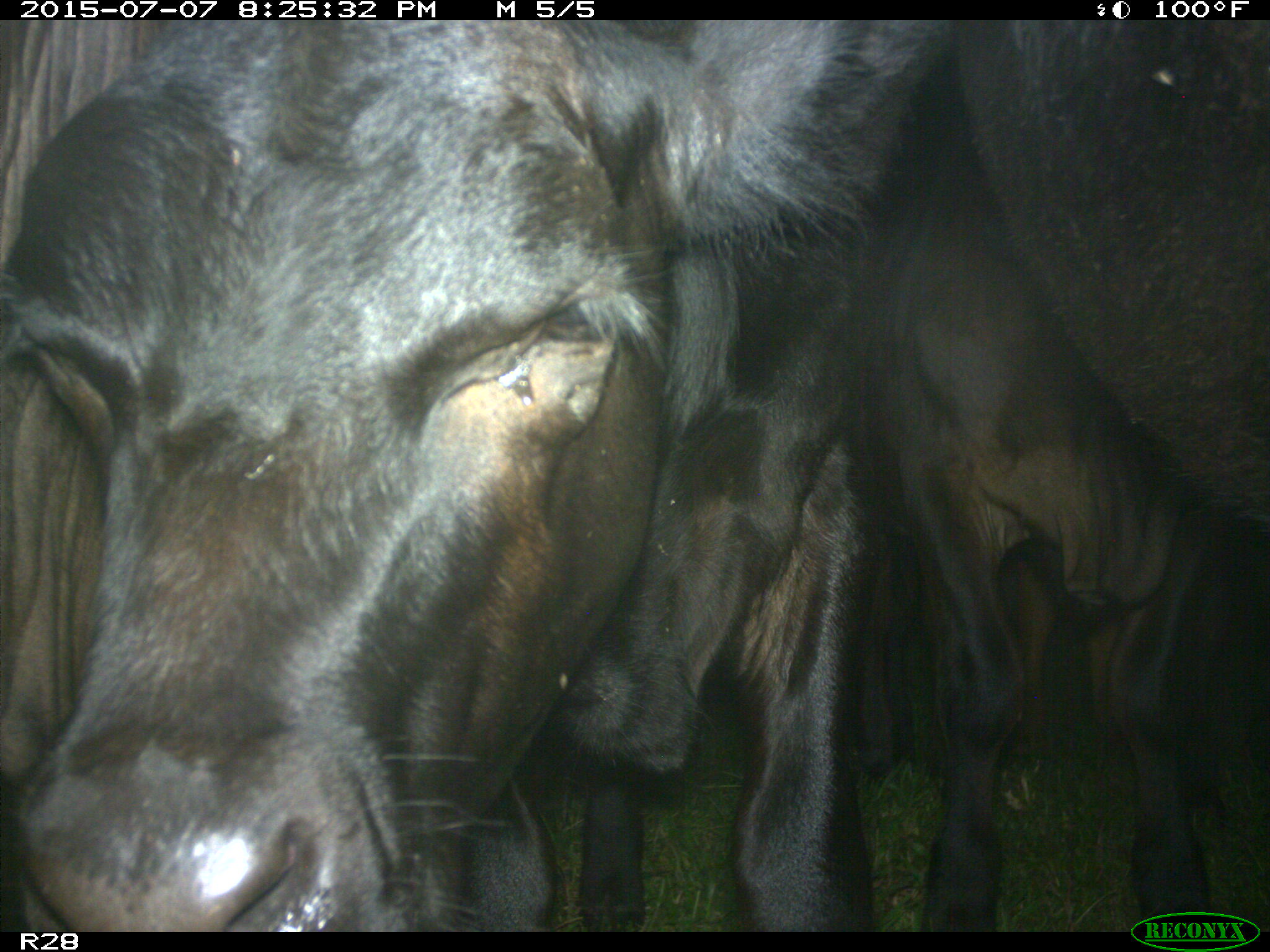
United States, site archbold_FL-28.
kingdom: Animalia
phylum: Chordata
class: Mammalia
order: Artiodactyla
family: Bovidae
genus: Bos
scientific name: Bos taurus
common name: domestic cow